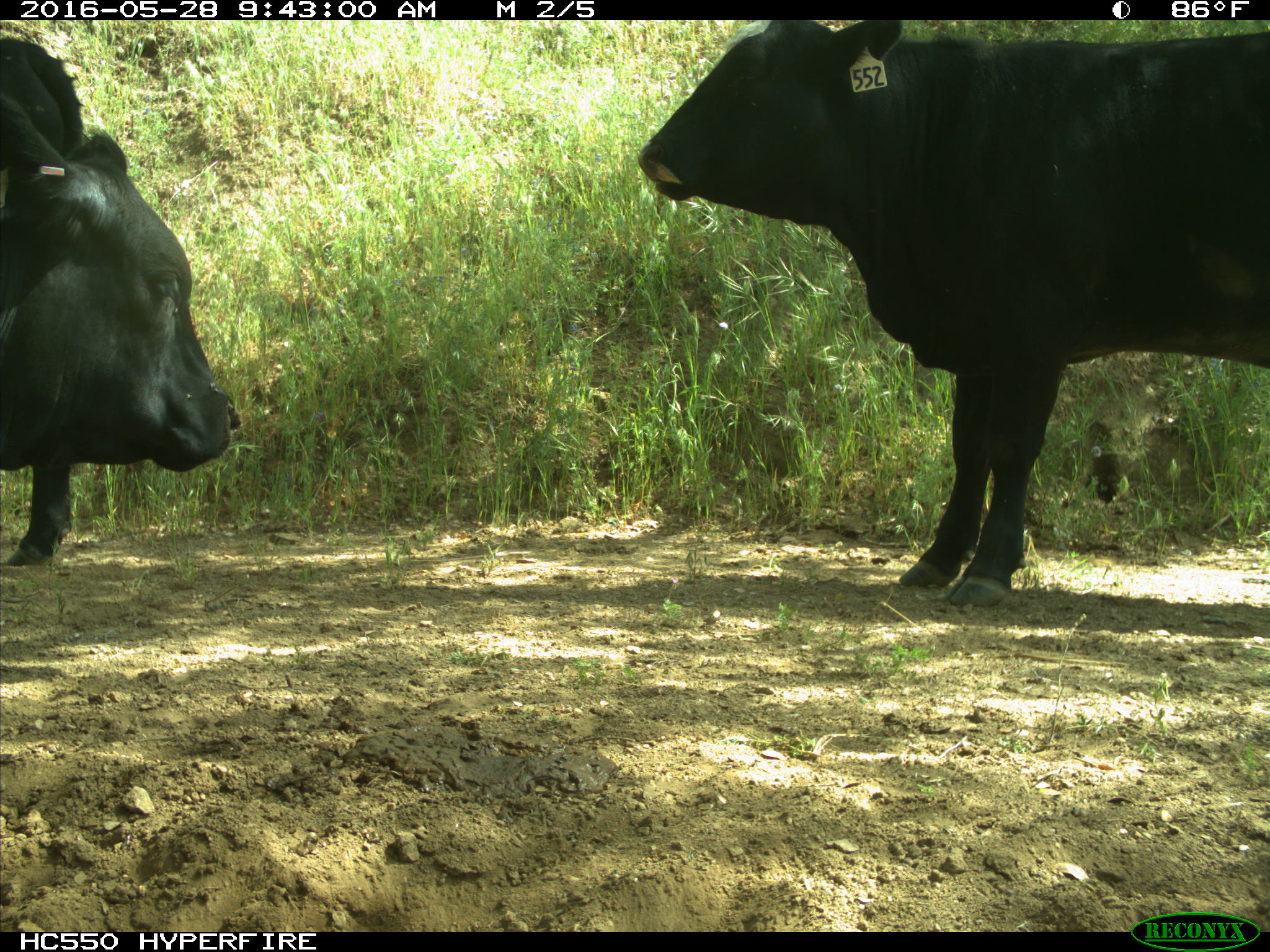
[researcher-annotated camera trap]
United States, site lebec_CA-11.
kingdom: Animalia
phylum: Chordata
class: Mammalia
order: Artiodactyla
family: Bovidae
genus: Bos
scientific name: Bos taurus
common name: domestic cow